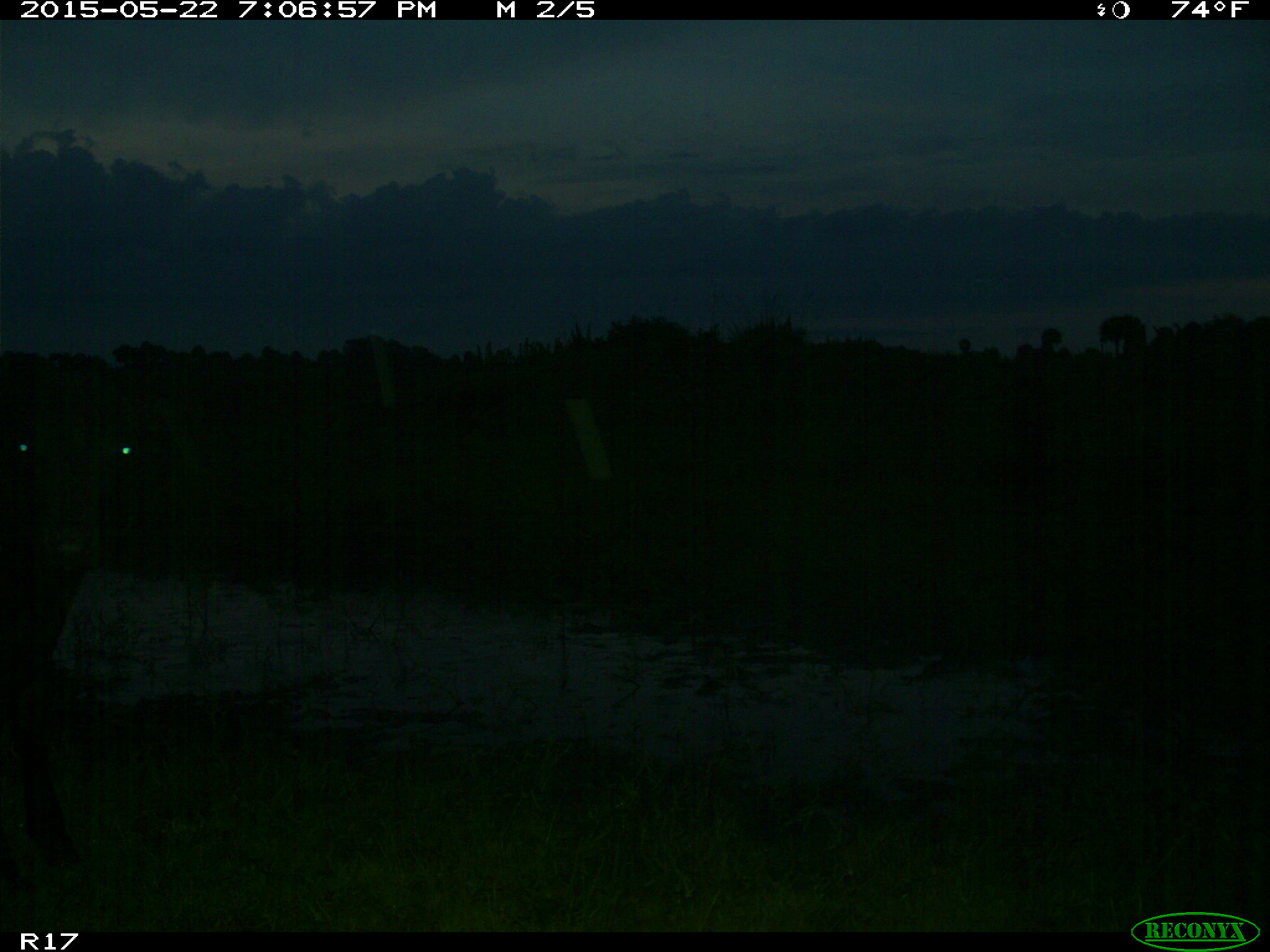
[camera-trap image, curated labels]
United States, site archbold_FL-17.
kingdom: Animalia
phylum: Chordata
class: Mammalia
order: Artiodactyla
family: Bovidae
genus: Bos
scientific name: Bos taurus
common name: domestic cow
Bos taurus (domestic cow).